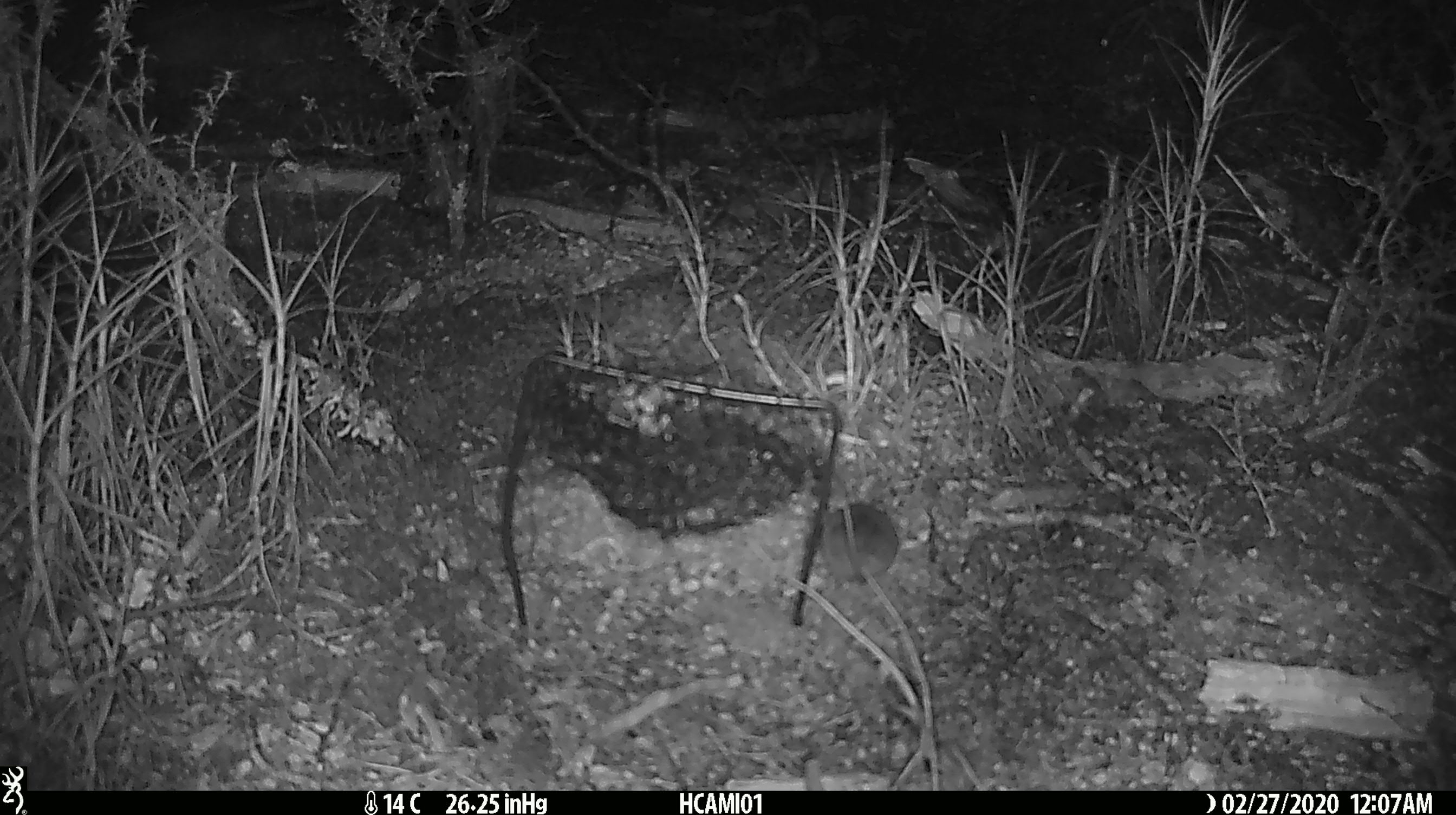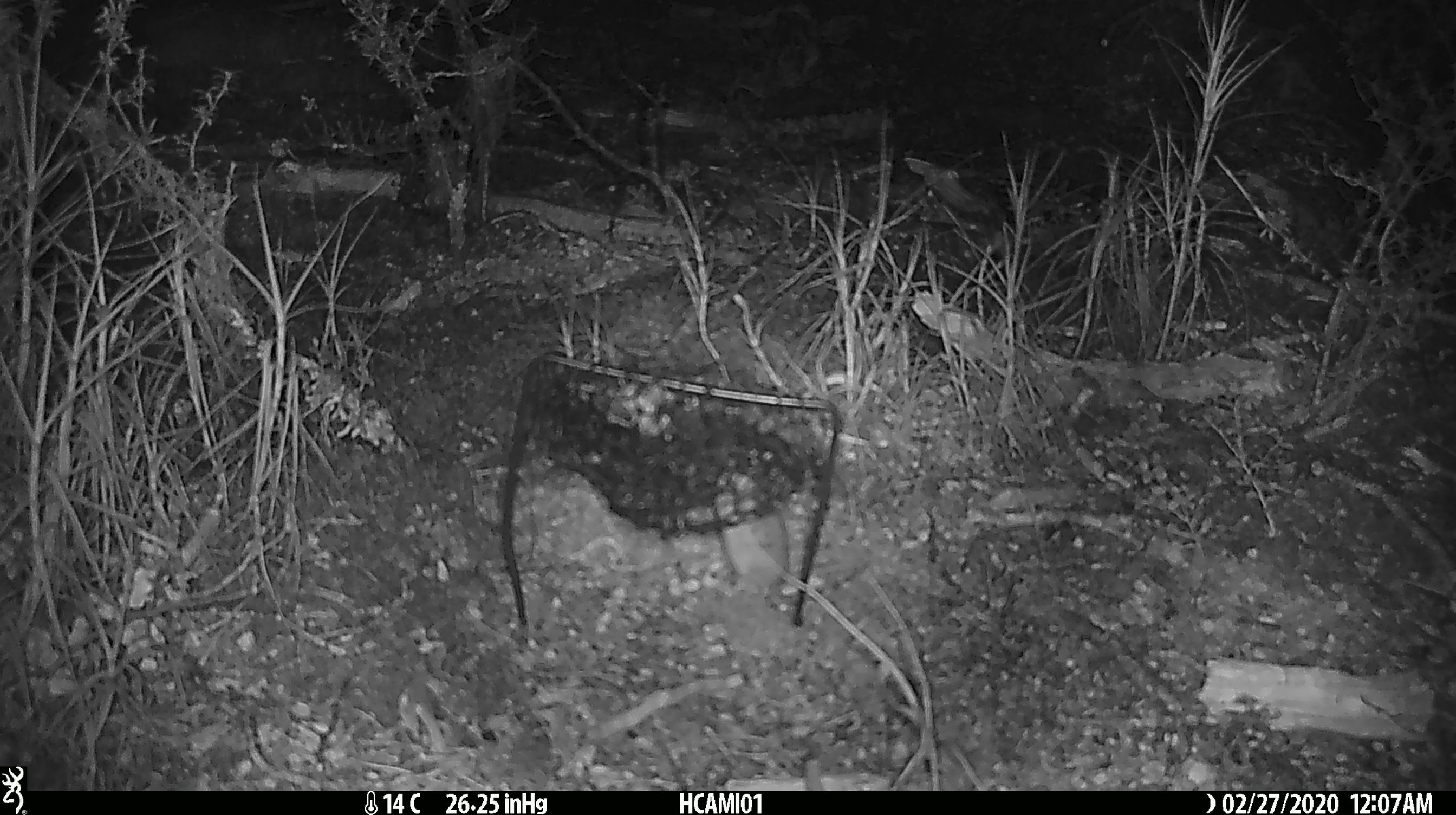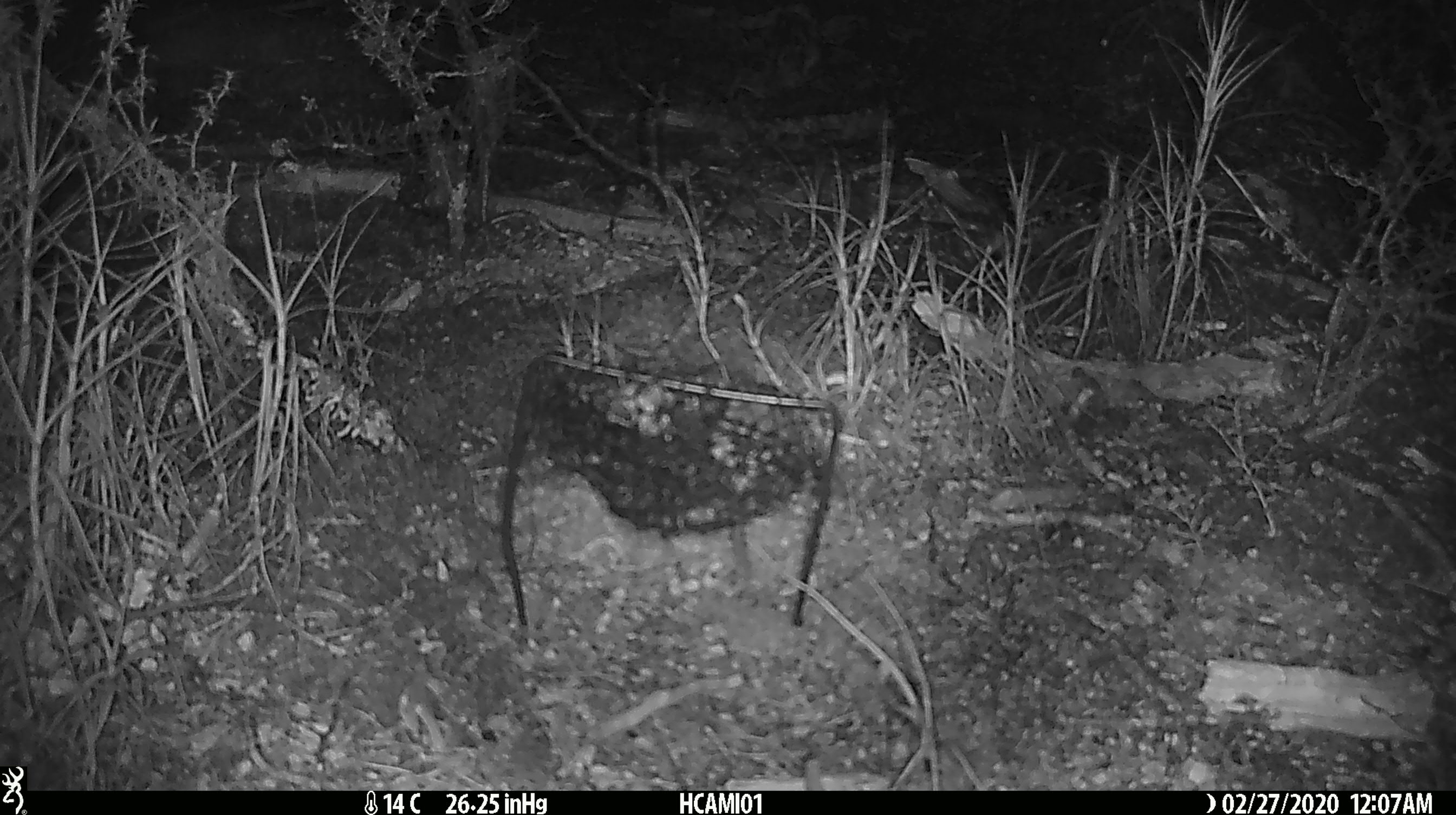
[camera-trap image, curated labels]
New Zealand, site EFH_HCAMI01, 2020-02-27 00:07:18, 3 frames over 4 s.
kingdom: Animalia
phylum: Chordata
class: Mammalia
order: Rodentia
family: Muridae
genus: Mus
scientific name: Mus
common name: mouse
Mouse (Mus).